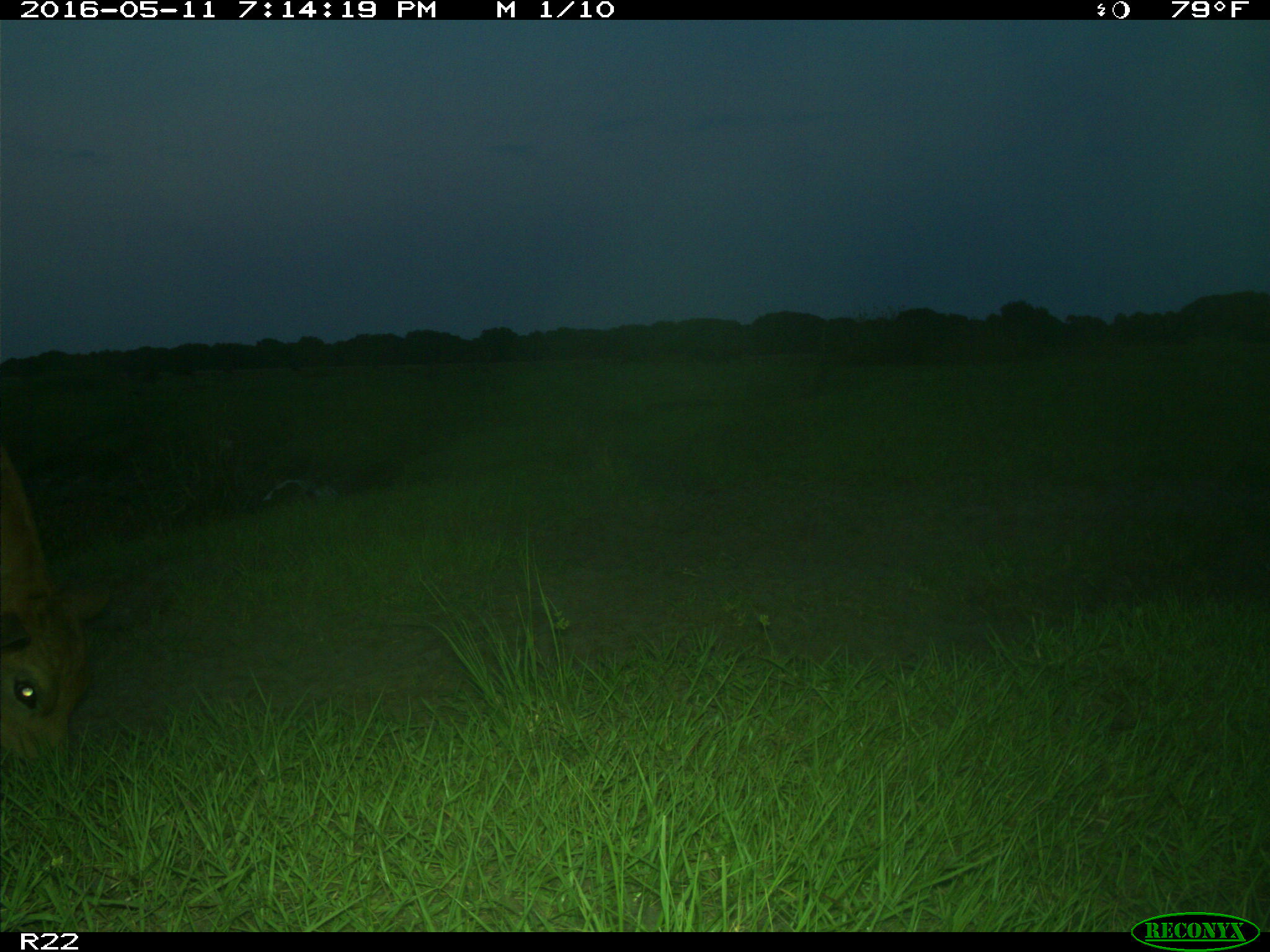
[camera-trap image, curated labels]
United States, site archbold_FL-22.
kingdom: Animalia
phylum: Chordata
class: Mammalia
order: Artiodactyla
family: Bovidae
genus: Bos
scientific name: Bos taurus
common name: domestic cow